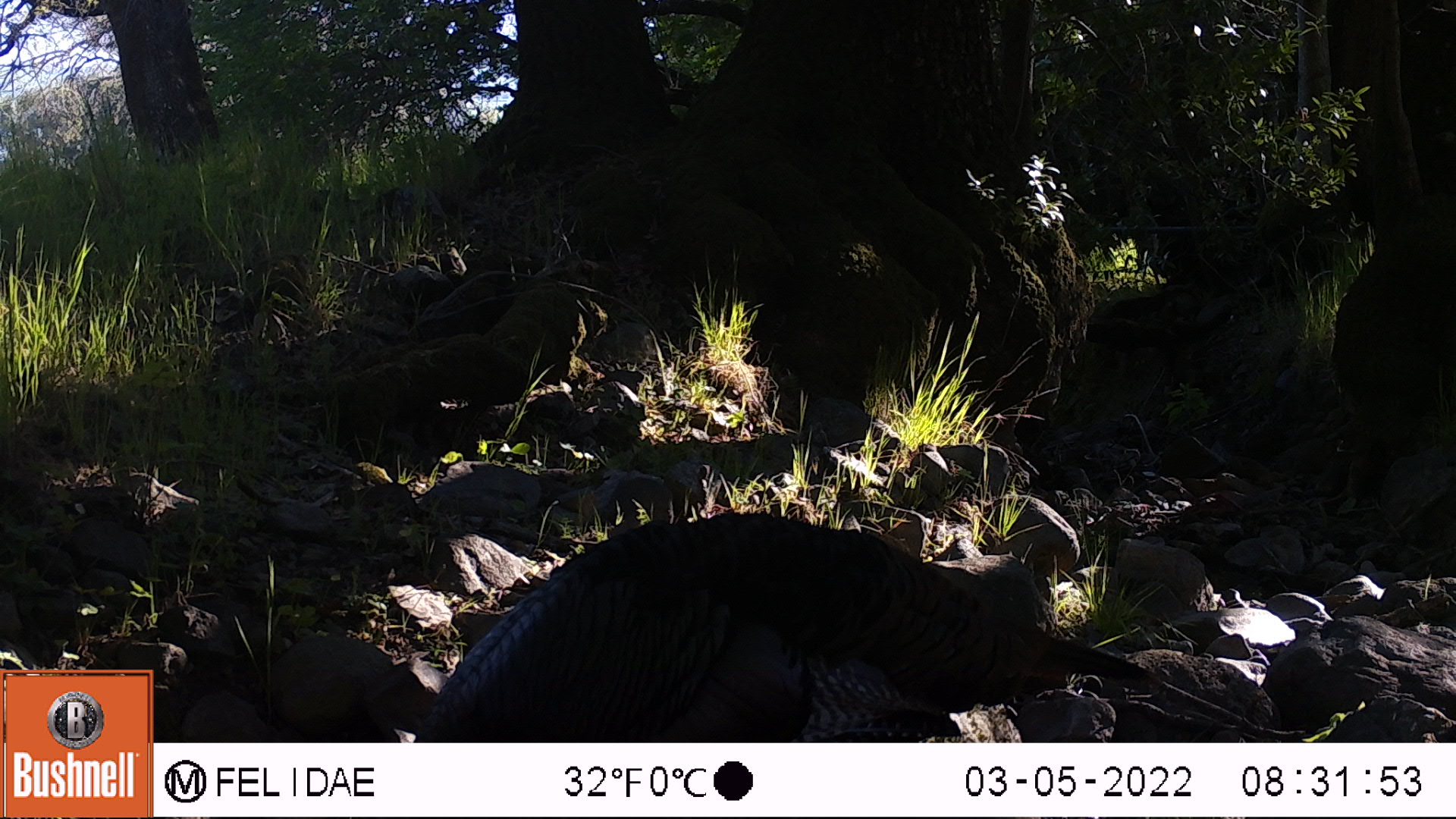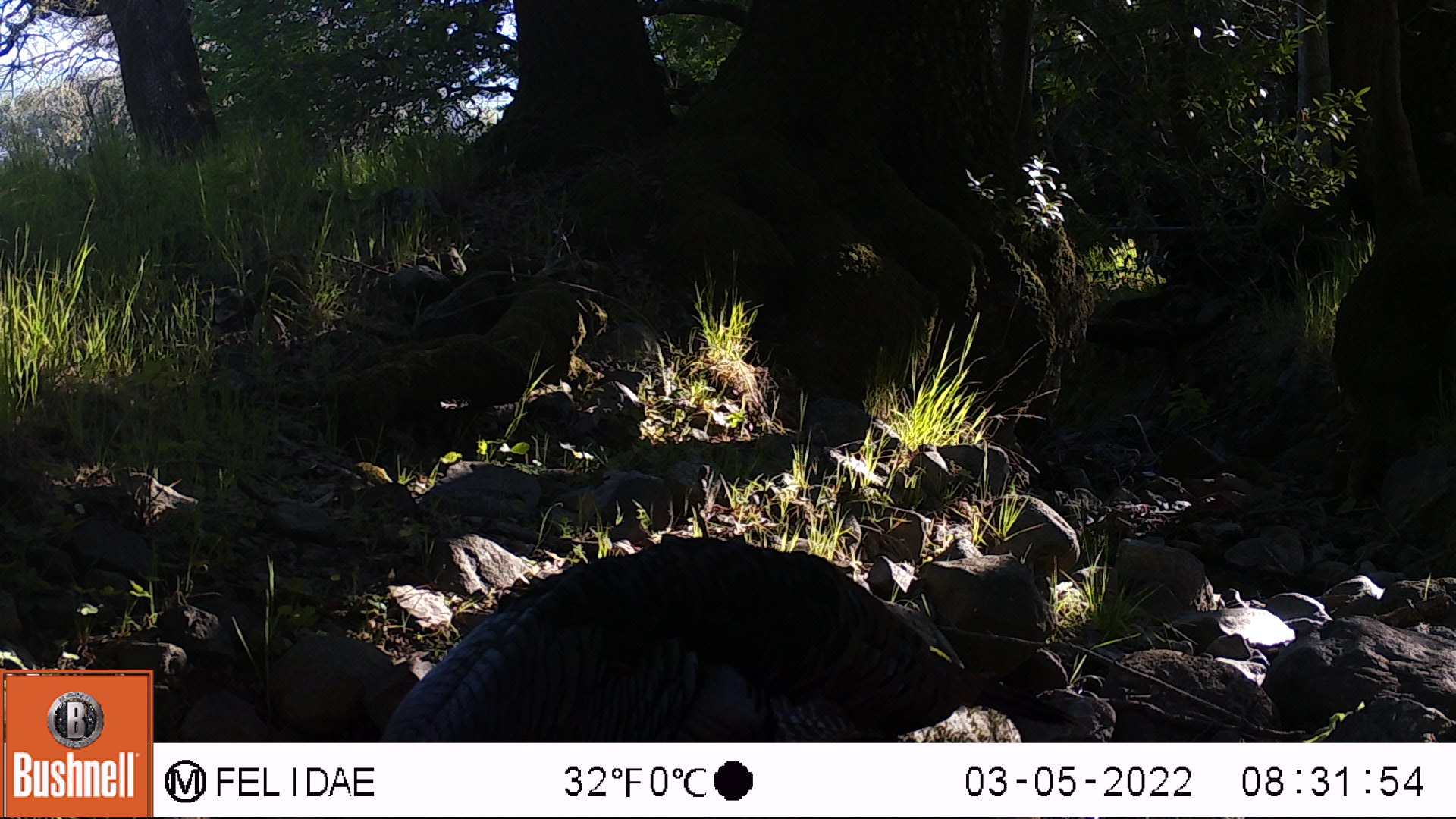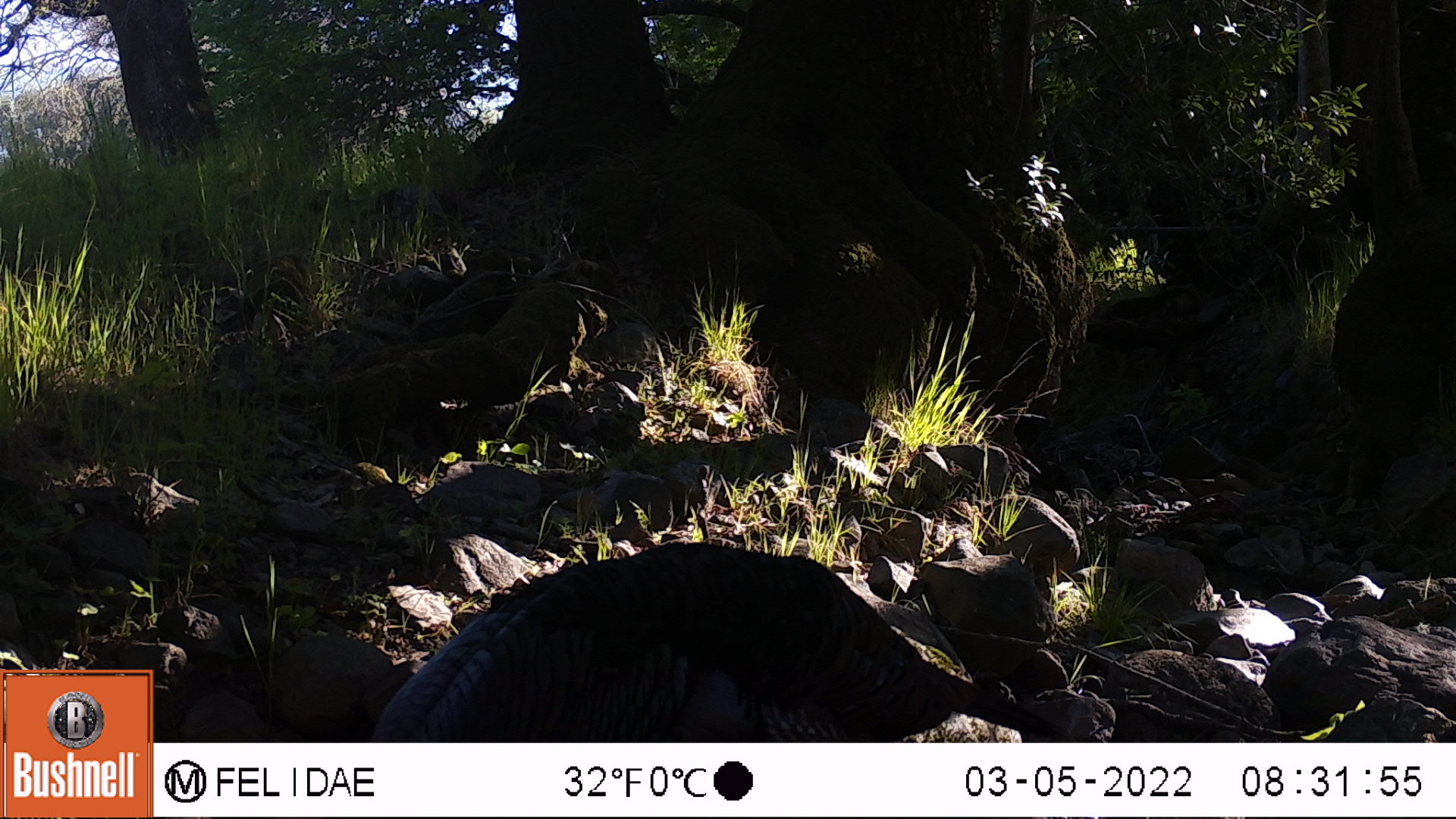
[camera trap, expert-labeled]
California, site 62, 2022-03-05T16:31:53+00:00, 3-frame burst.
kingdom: Animalia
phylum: Chordata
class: Aves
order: Galliformes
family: Phasianidae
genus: Meleagris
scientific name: Meleagris gallopavo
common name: turkey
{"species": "turkey (Meleagris gallopavo)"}